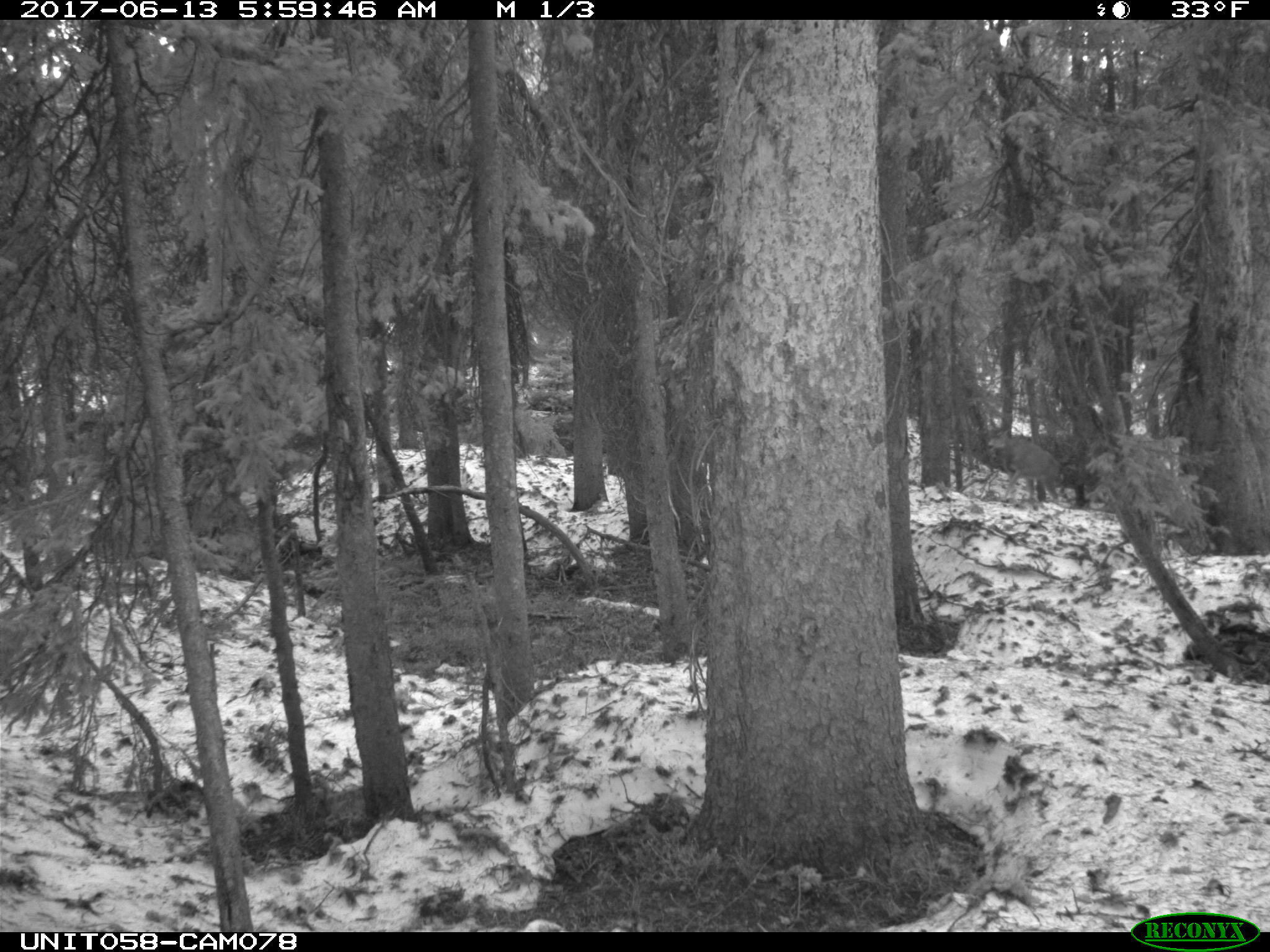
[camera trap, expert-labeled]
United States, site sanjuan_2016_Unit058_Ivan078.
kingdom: Animalia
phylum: Chordata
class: Mammalia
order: Artiodactyla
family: Cervidae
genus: Odocoileus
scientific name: Odocoileus hemionus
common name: mule deer